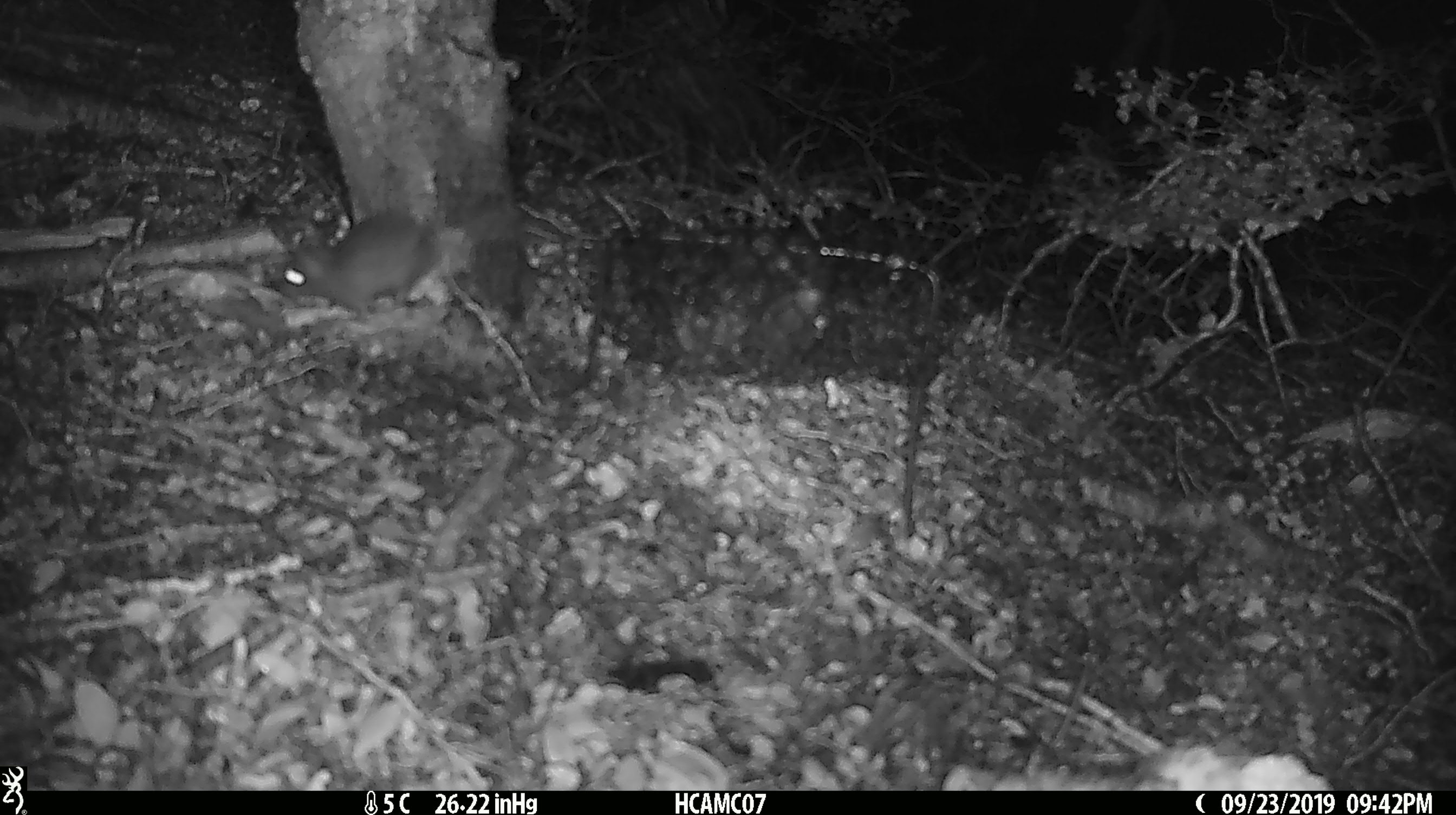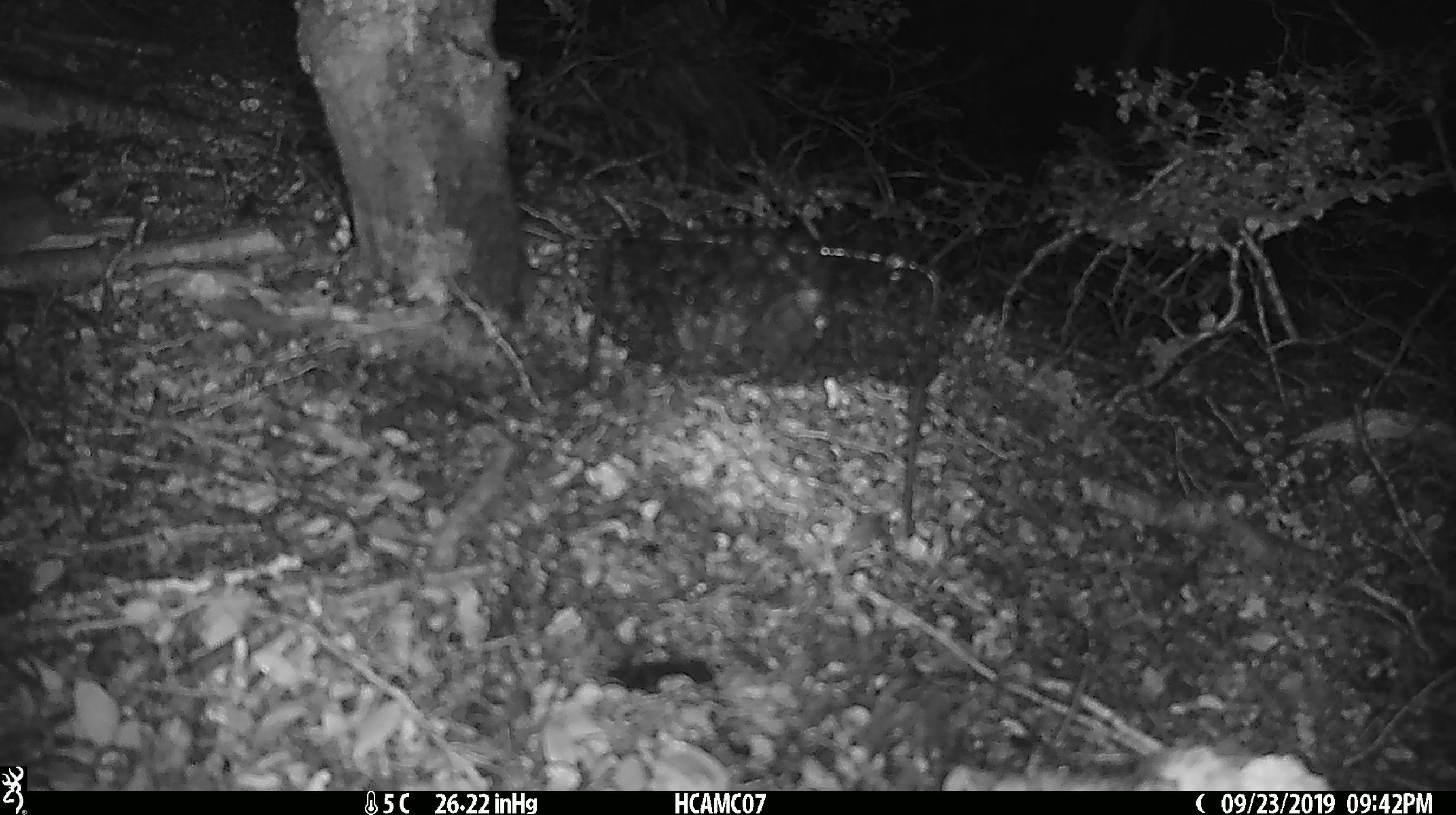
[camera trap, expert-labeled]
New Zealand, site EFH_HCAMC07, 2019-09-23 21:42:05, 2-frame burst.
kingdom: Animalia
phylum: Chordata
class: Mammalia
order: Rodentia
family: Muridae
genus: Mus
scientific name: Mus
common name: mouse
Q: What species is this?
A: Mouse (Mus).